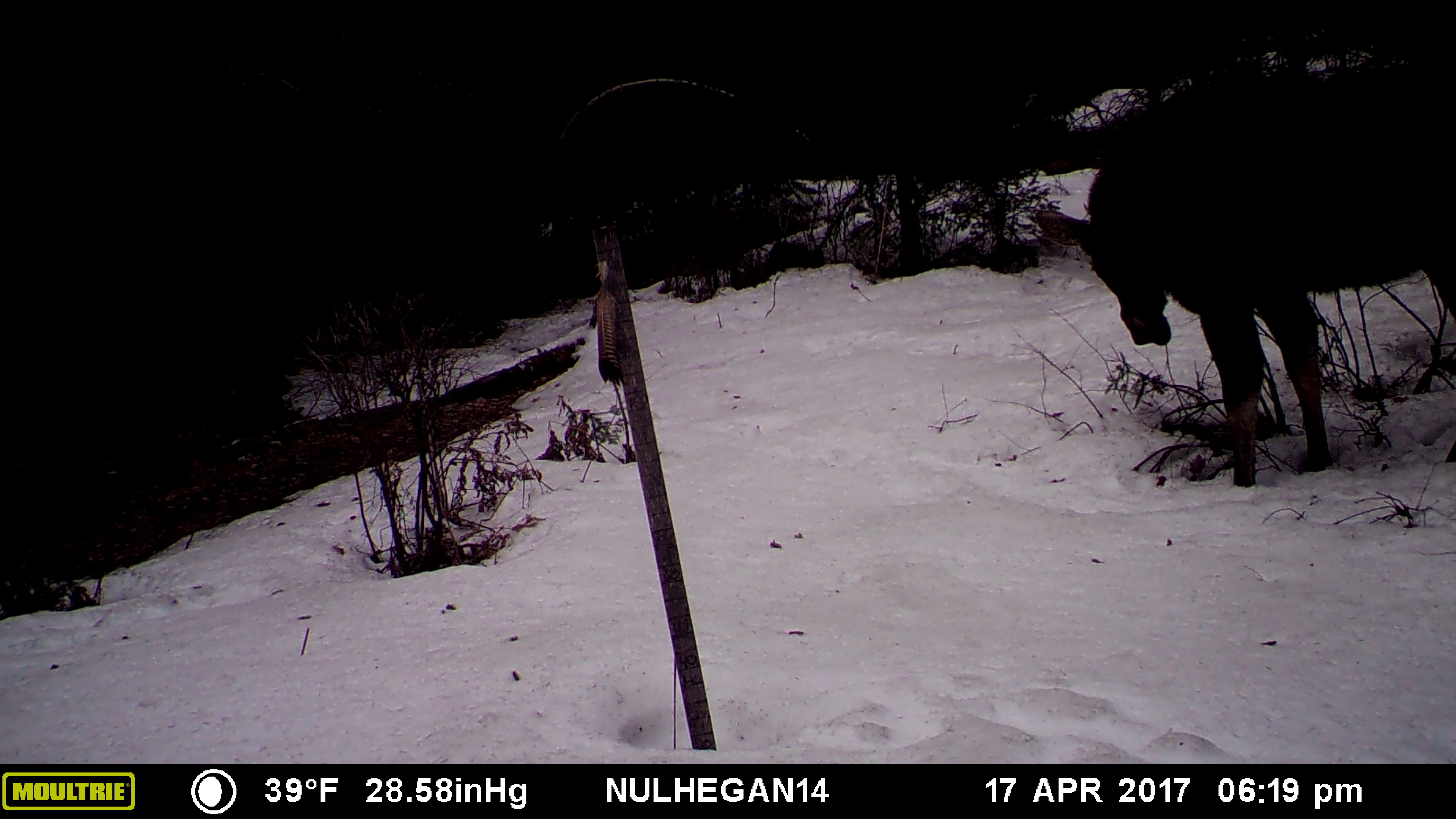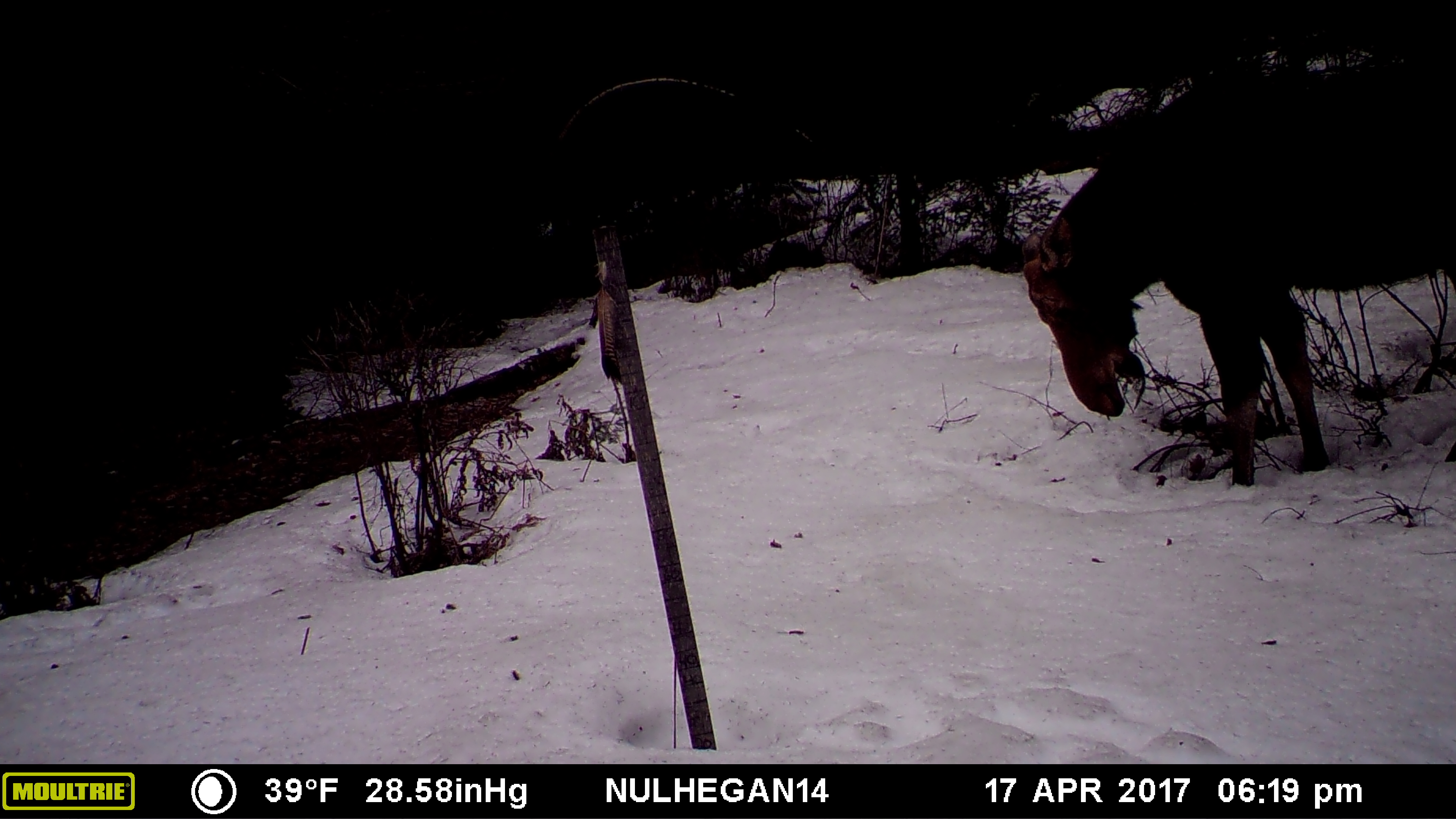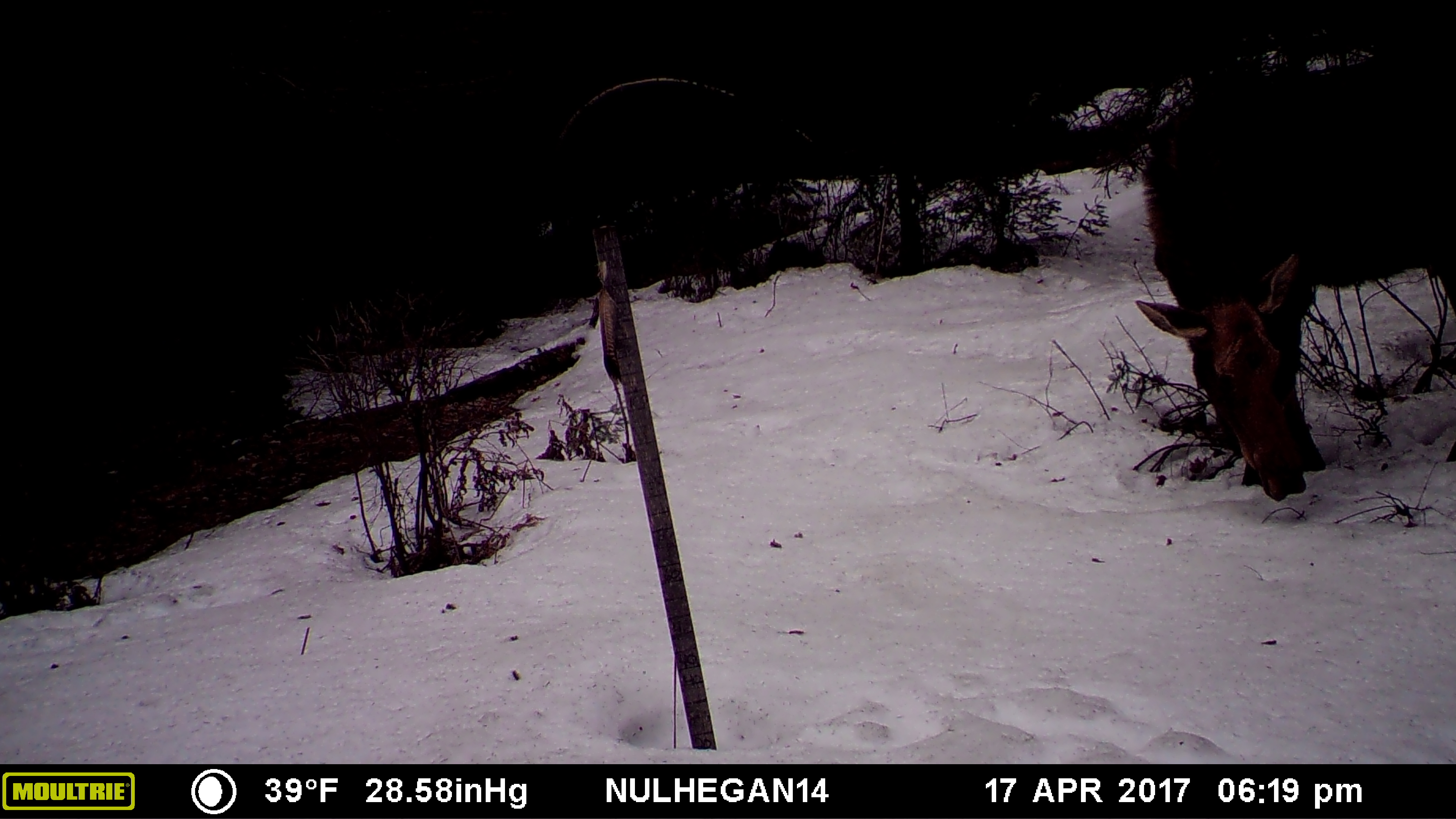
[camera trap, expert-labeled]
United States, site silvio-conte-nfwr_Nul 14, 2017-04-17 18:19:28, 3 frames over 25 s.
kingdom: Animalia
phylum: Chordata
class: Mammalia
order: Artiodactyla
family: Cervidae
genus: Alces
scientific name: Alces alces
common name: moose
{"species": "moose (Alces alces)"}